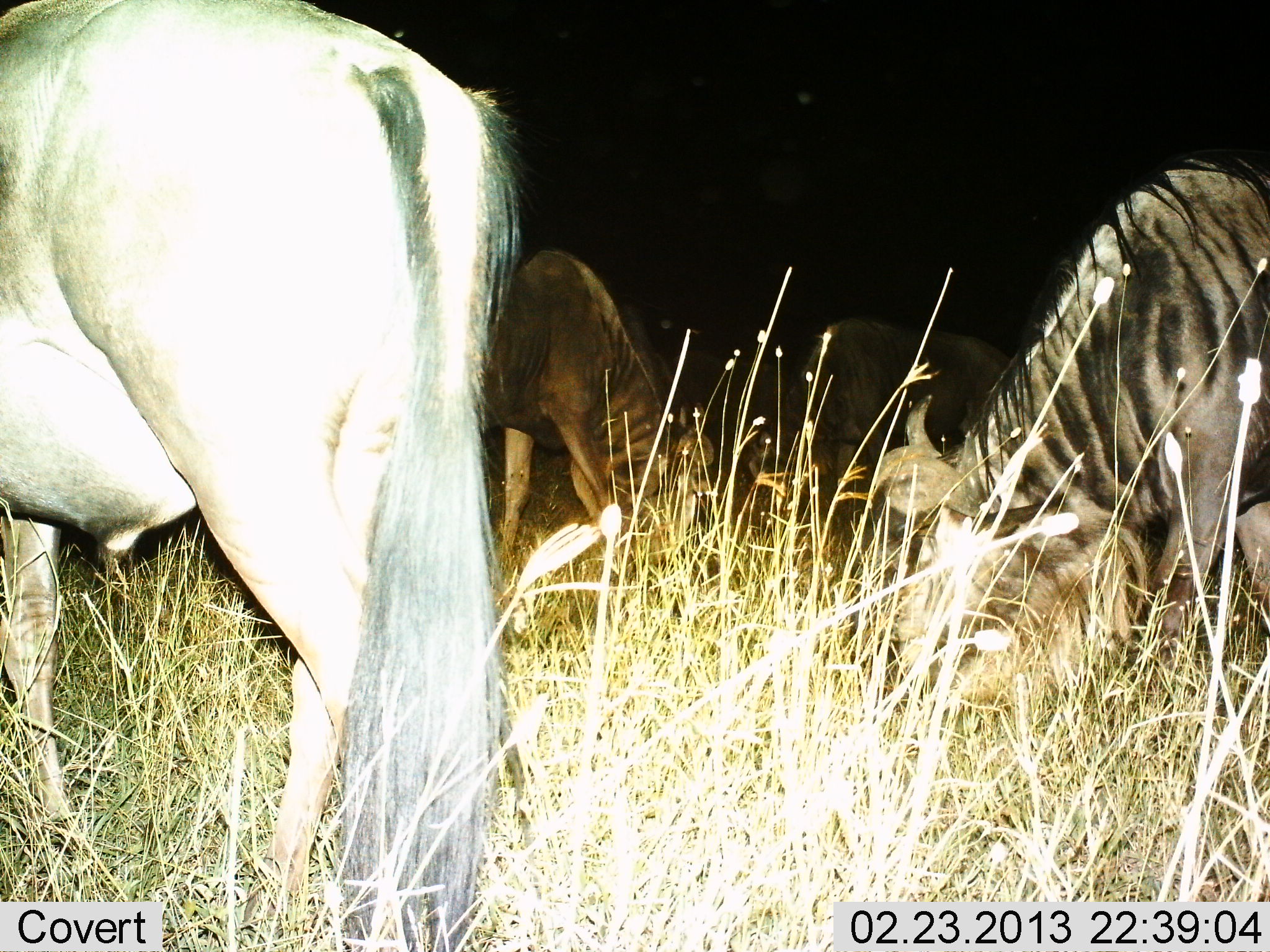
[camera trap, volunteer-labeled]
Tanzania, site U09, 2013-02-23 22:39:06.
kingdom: Animalia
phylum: Chordata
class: Mammalia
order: Artiodactyla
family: Bovidae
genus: Connochaetes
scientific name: Connochaetes taurinus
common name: blue wildebeest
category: wildebeest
Wildebeest (blue wildebeest) (Connochaetes taurinus), count 4. Behavior (volunteer vote fractions): standing 25%, resting 0%, moving 0%, interacting 0%. Young present (vote fraction): 0%. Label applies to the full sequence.